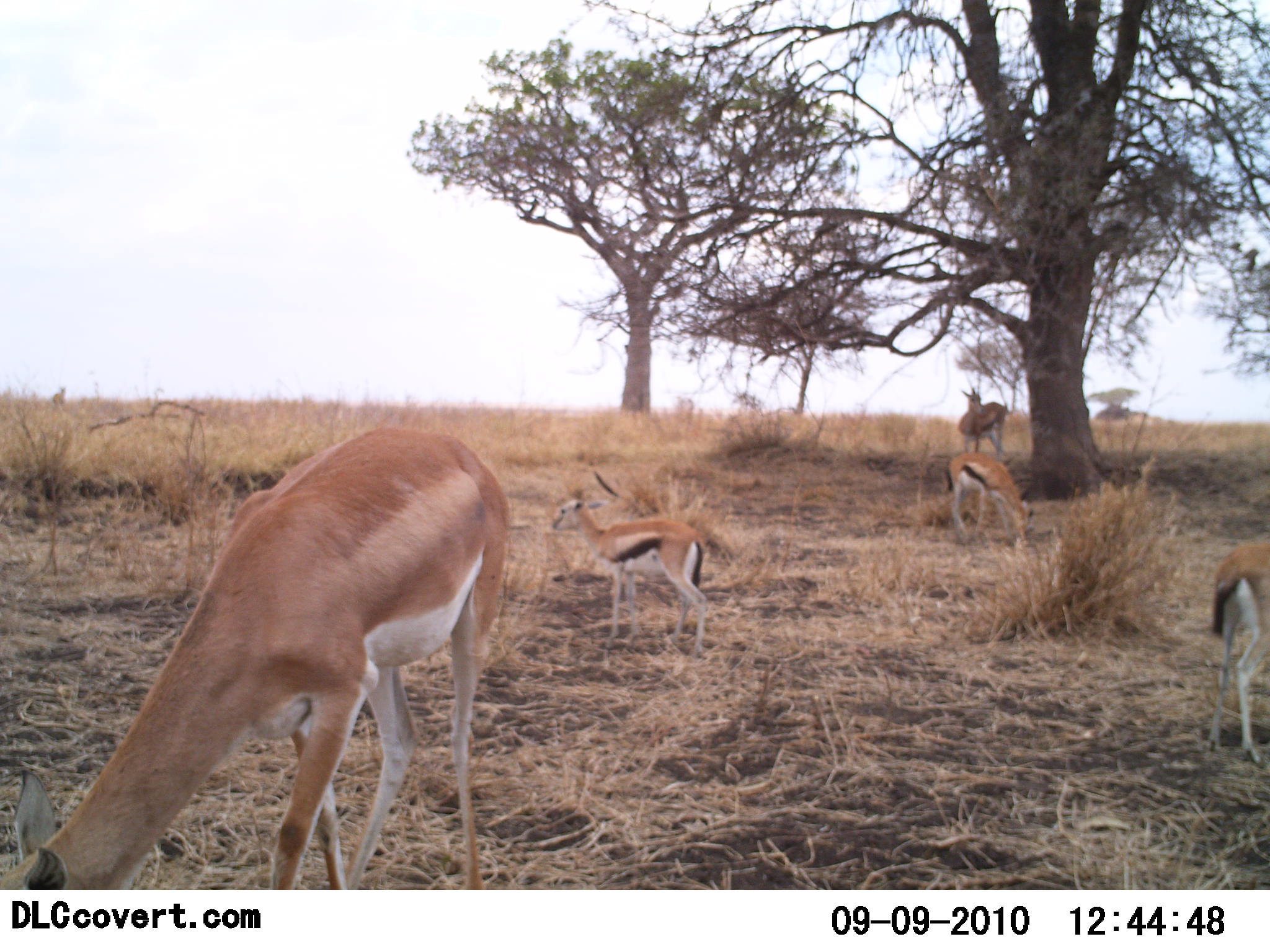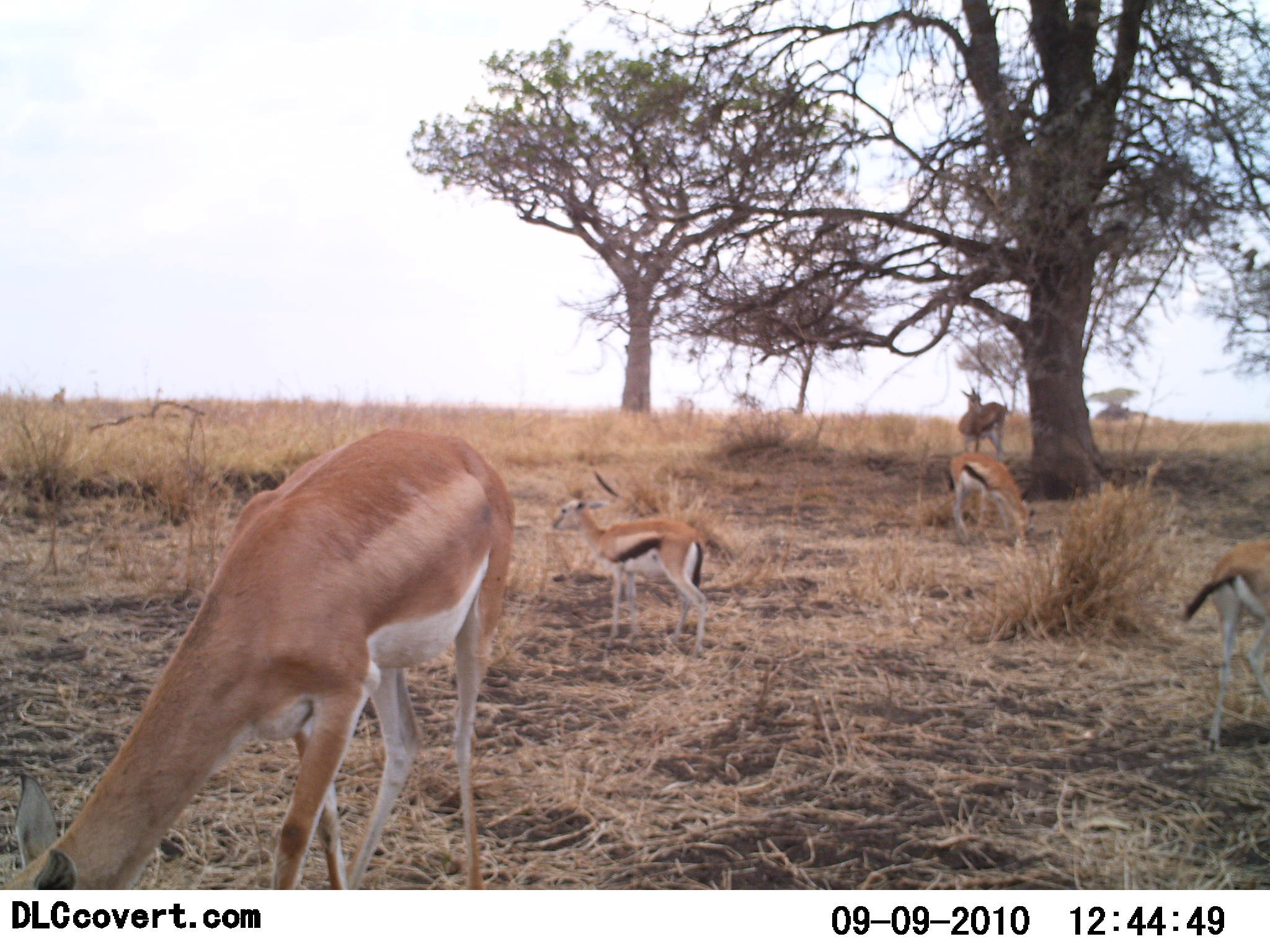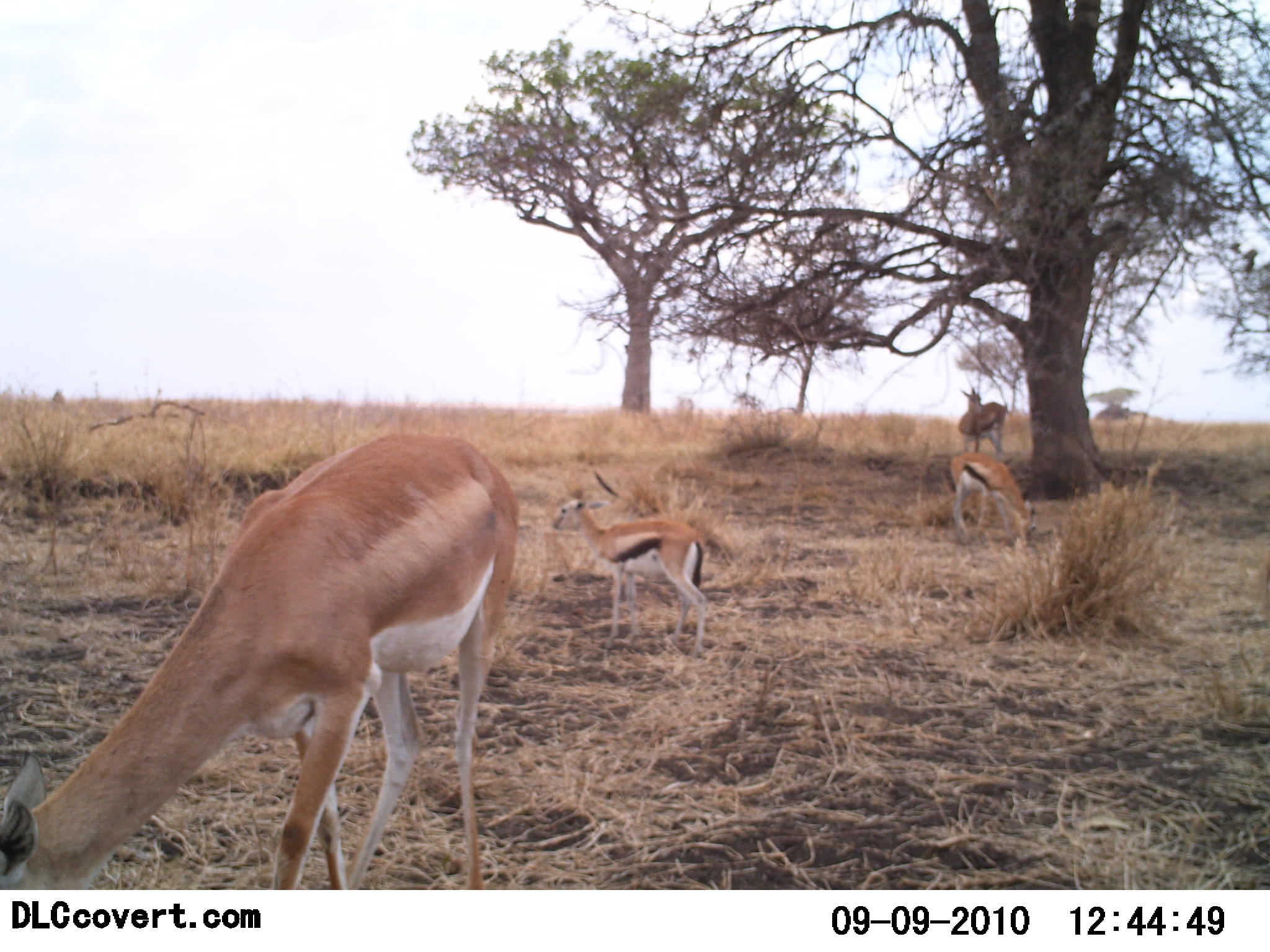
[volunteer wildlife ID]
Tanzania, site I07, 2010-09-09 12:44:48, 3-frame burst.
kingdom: Animalia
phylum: Chordata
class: Mammalia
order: Artiodactyla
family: Bovidae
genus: Eudorcas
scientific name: Eudorcas thomsonii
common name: thomson's gazelle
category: gazellethomsons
Gazellethomsons (thomson's gazelle) (Eudorcas thomsonii), count 5. Behavior (volunteer vote fractions): standing 71%, resting 0%, moving 17%, interacting 8%. Young present (vote fraction): 17%. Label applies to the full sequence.